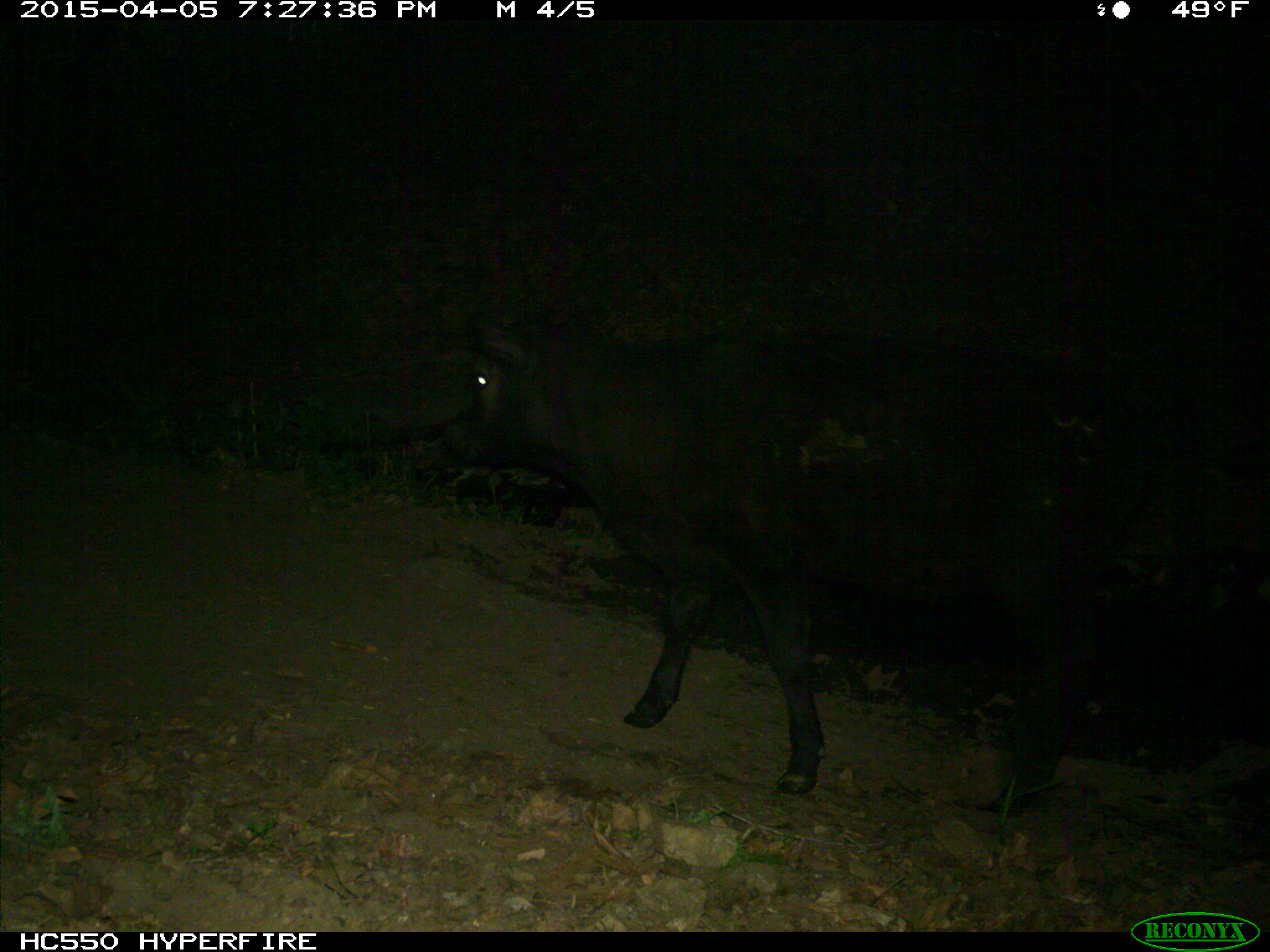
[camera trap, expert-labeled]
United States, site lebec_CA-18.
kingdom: Animalia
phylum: Chordata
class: Mammalia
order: Artiodactyla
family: Bovidae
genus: Bos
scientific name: Bos taurus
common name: domestic cow